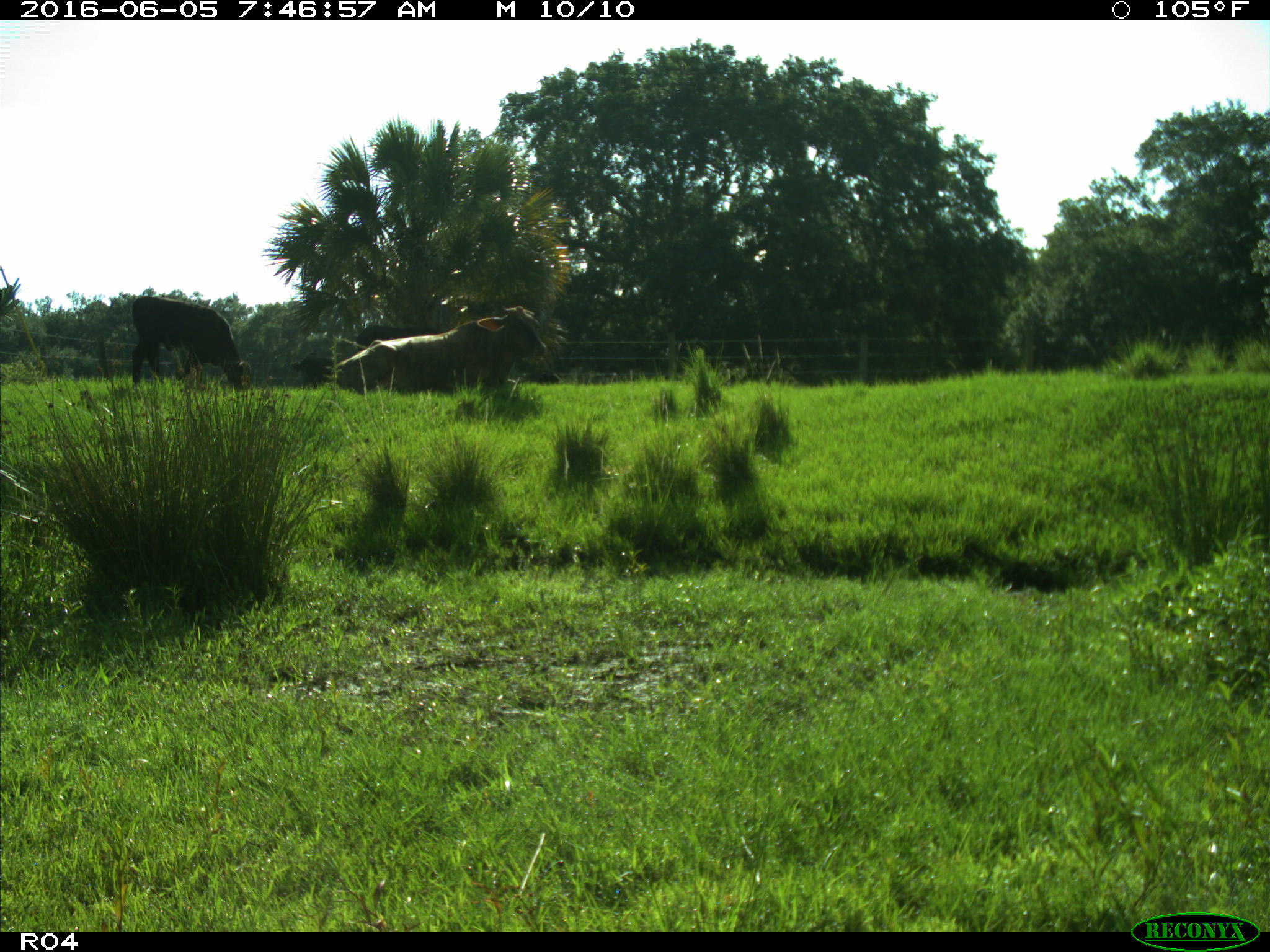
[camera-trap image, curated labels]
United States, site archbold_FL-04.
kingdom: Animalia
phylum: Chordata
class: Mammalia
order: Artiodactyla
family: Bovidae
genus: Bos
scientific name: Bos taurus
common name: domestic cow